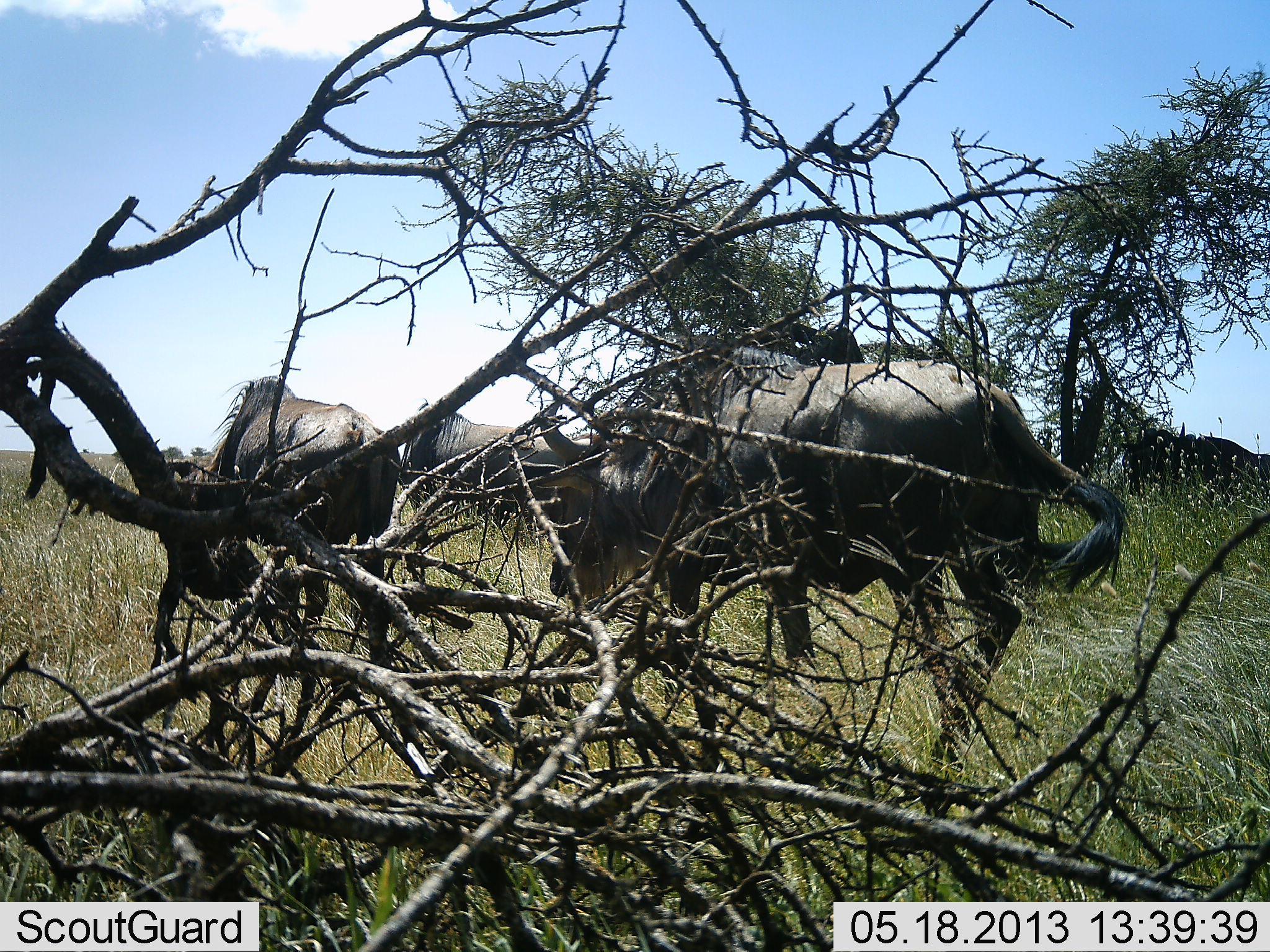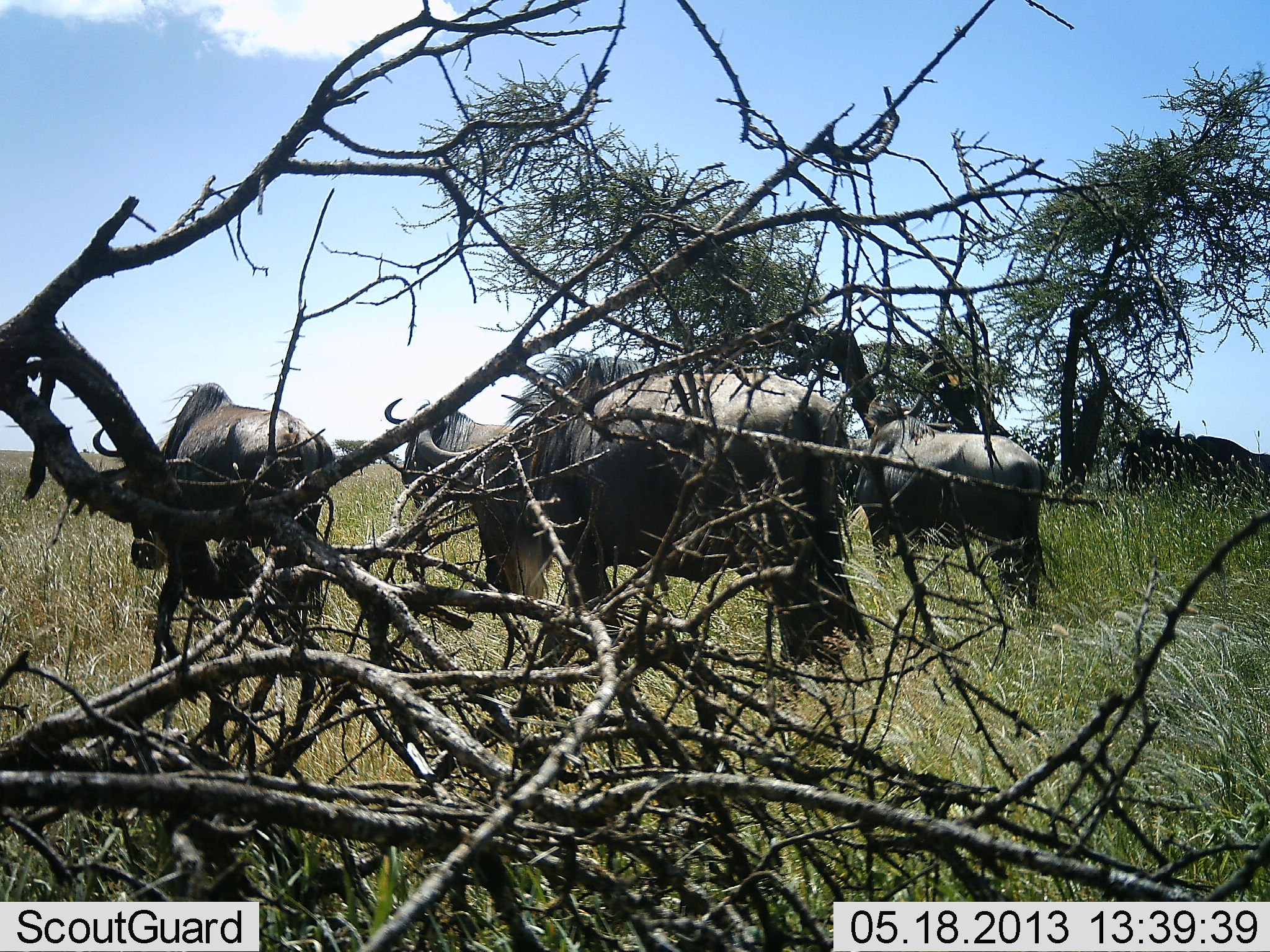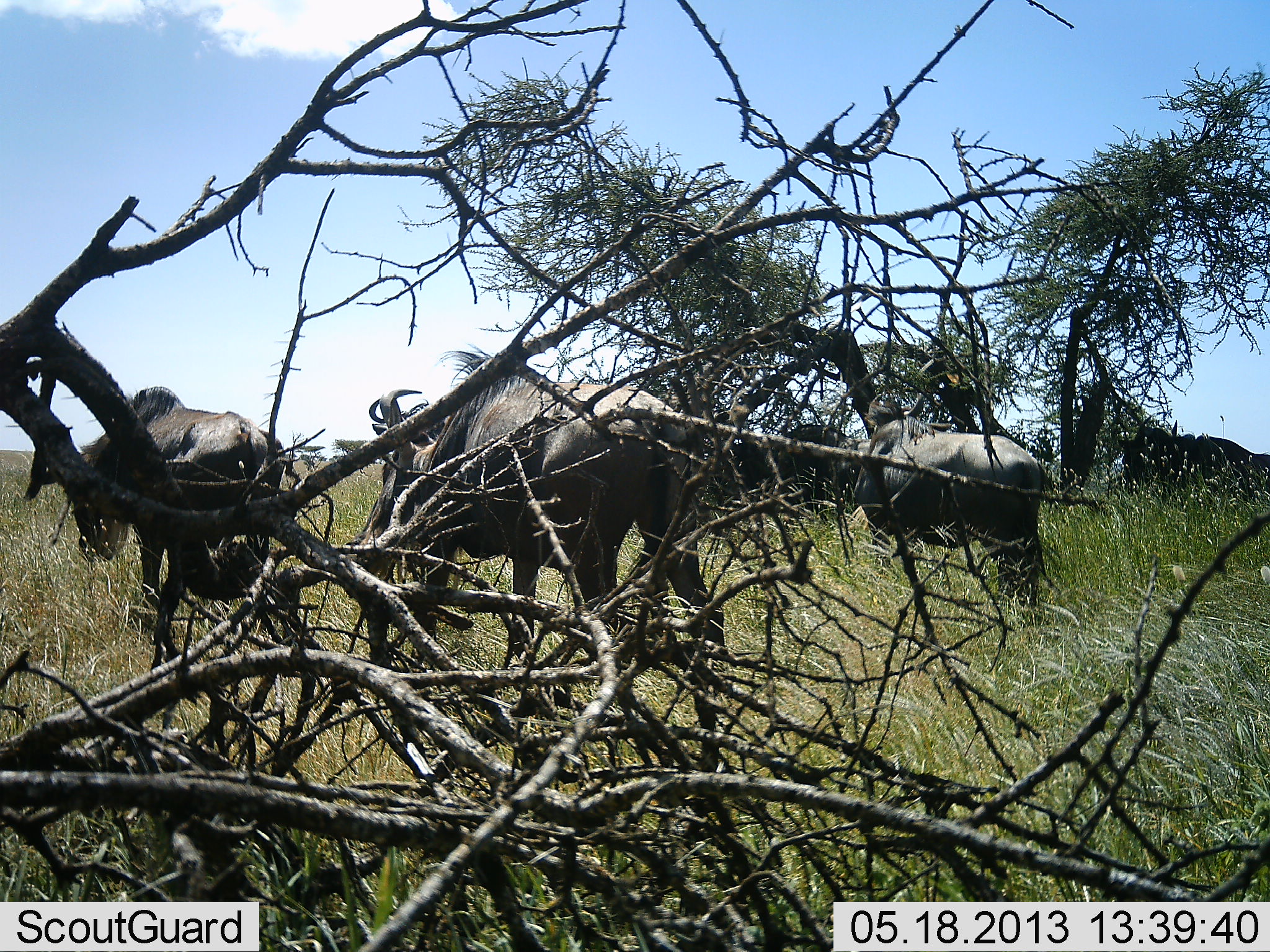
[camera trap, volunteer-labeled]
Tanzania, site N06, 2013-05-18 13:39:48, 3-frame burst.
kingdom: Animalia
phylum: Chordata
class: Mammalia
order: Artiodactyla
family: Bovidae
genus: Connochaetes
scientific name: Connochaetes taurinus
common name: blue wildebeest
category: wildebeest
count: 4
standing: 56%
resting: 0%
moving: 70%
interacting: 0%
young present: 0%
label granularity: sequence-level